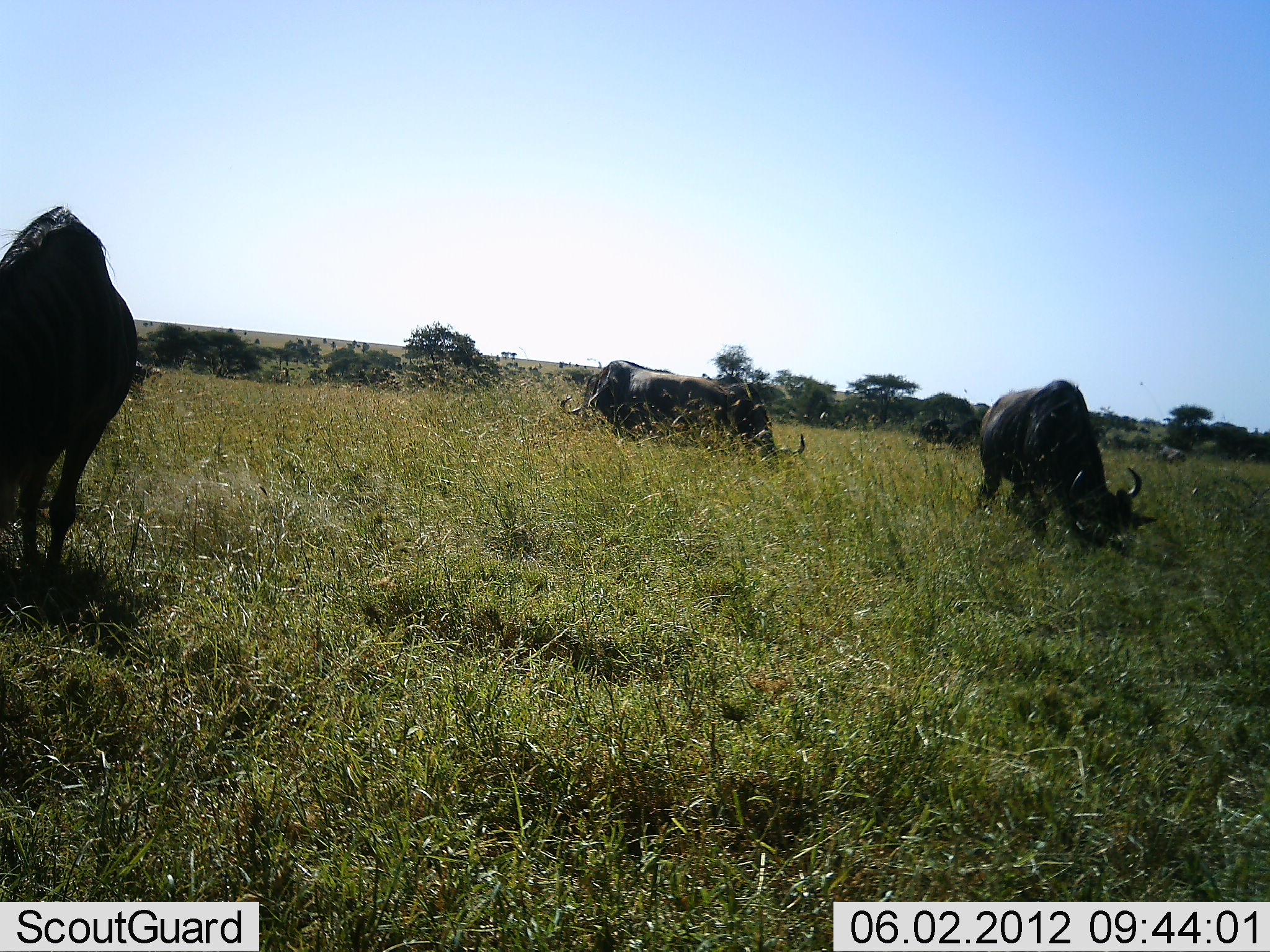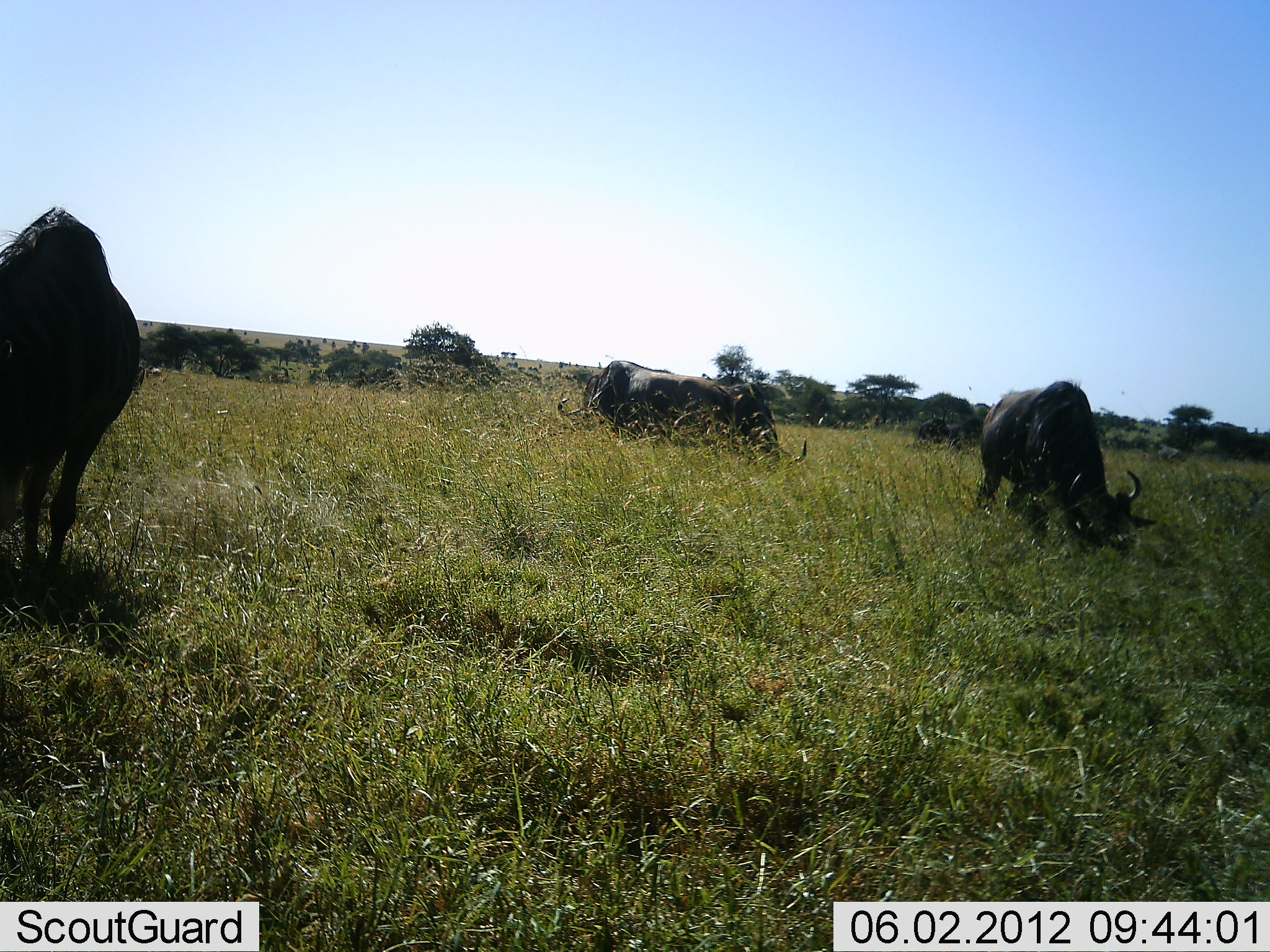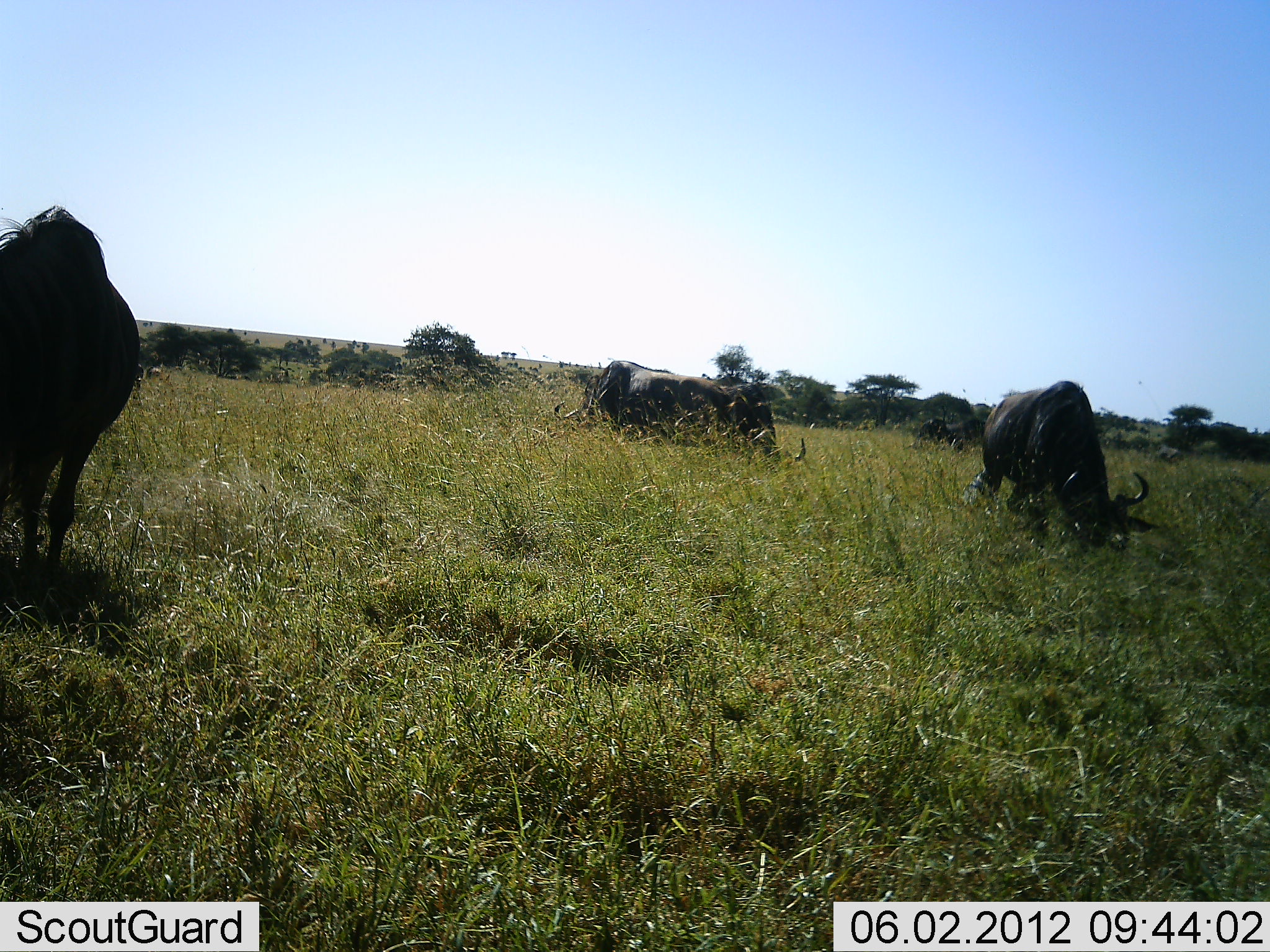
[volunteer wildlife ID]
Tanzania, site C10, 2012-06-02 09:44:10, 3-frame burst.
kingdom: Animalia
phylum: Chordata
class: Mammalia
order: Artiodactyla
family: Bovidae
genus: Connochaetes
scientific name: Connochaetes taurinus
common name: blue wildebeest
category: wildebeest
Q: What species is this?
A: Wildebeest (blue wildebeest) (Connochaetes taurinus).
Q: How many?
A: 4.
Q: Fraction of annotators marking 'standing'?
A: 40%.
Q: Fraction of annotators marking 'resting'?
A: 0%.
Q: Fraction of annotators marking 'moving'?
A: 0%.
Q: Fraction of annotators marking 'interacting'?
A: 0%.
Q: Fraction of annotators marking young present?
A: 0%.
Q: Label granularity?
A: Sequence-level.